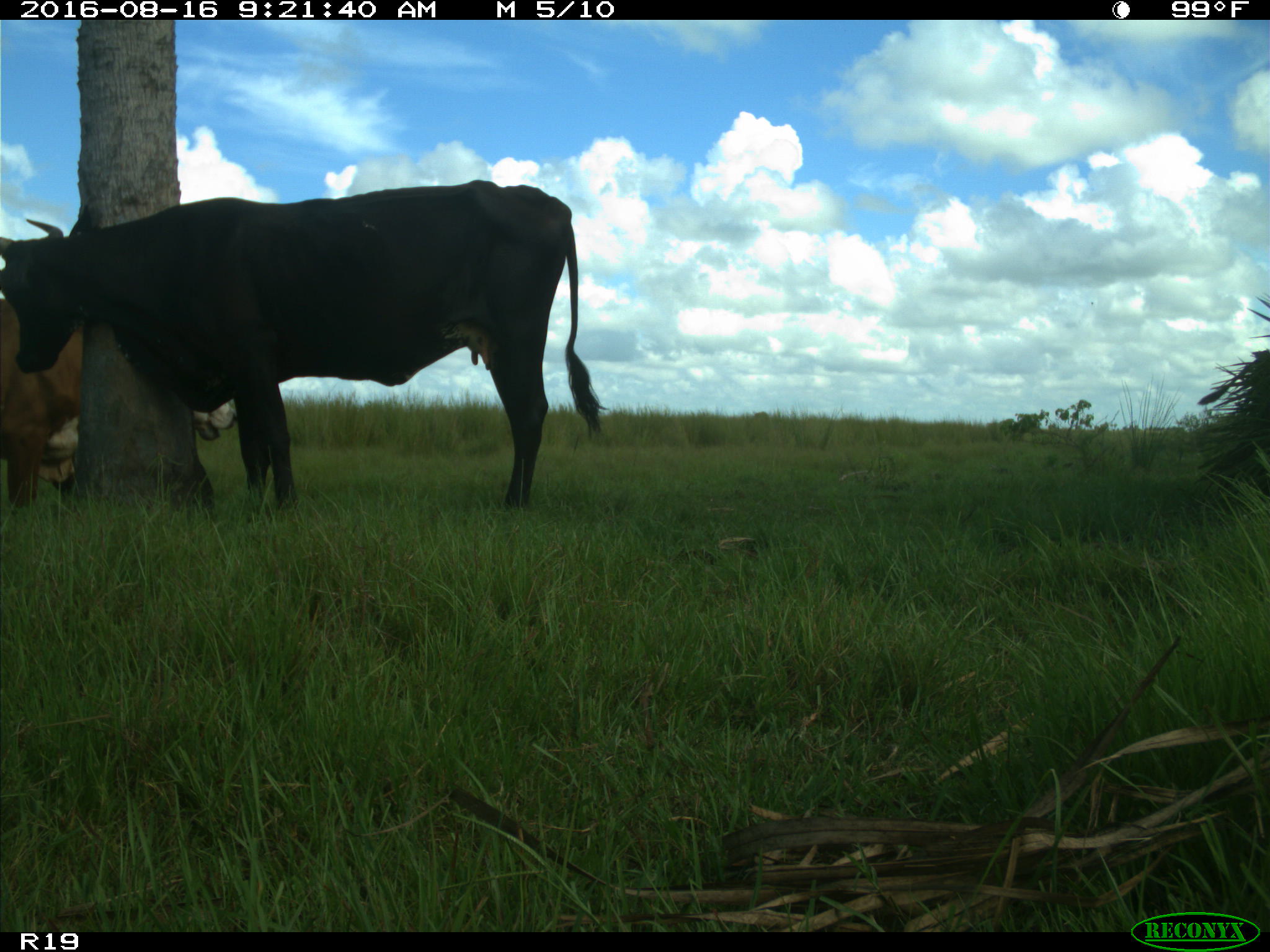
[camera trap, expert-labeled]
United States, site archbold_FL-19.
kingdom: Animalia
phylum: Chordata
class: Mammalia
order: Artiodactyla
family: Bovidae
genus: Bos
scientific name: Bos taurus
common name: domestic cow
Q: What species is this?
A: Bos taurus (domestic cow).